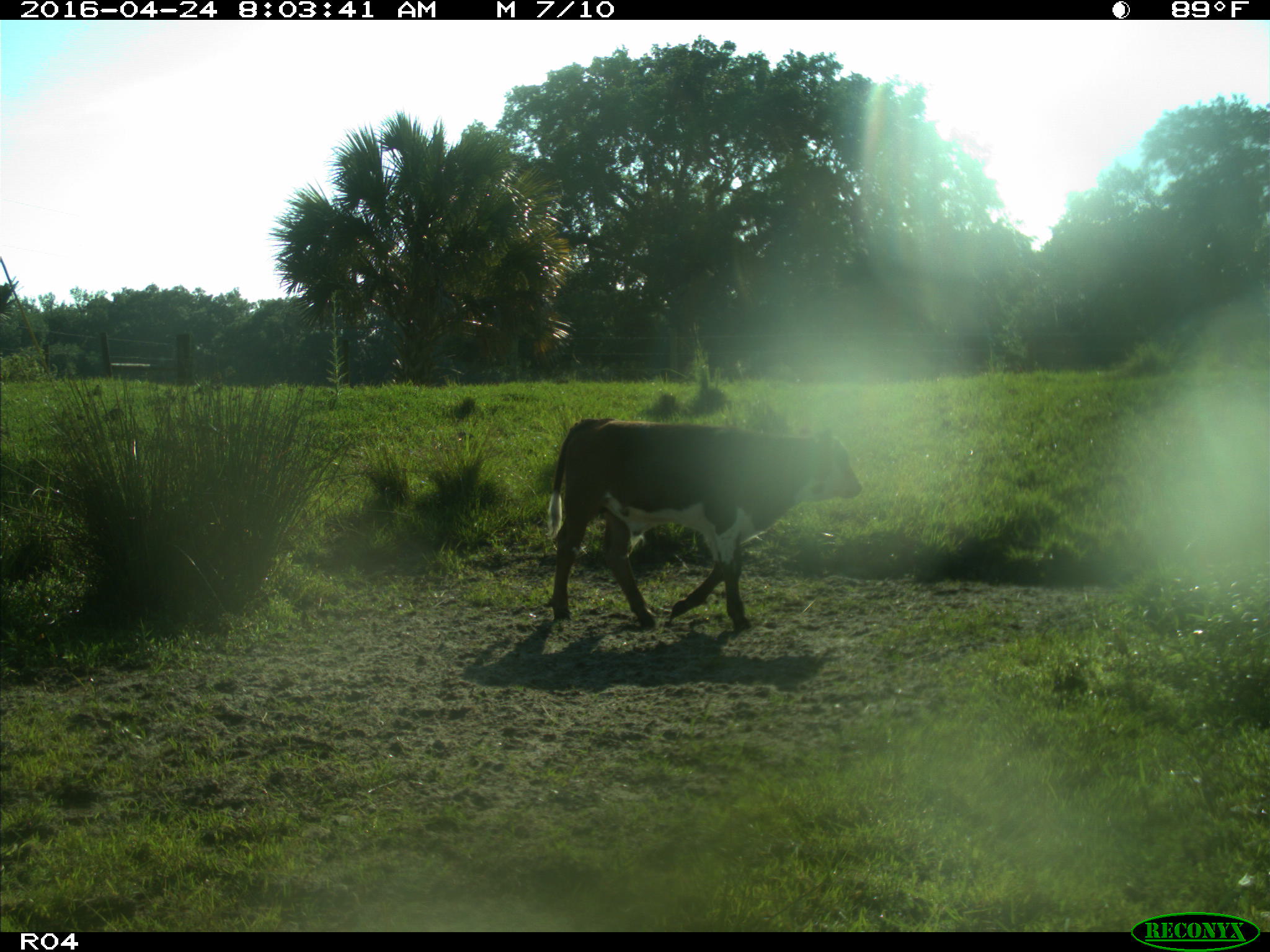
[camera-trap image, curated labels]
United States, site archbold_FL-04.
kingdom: Animalia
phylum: Chordata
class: Mammalia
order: Artiodactyla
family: Bovidae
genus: Bos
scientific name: Bos taurus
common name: domestic cow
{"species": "Bos taurus (domestic cow)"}